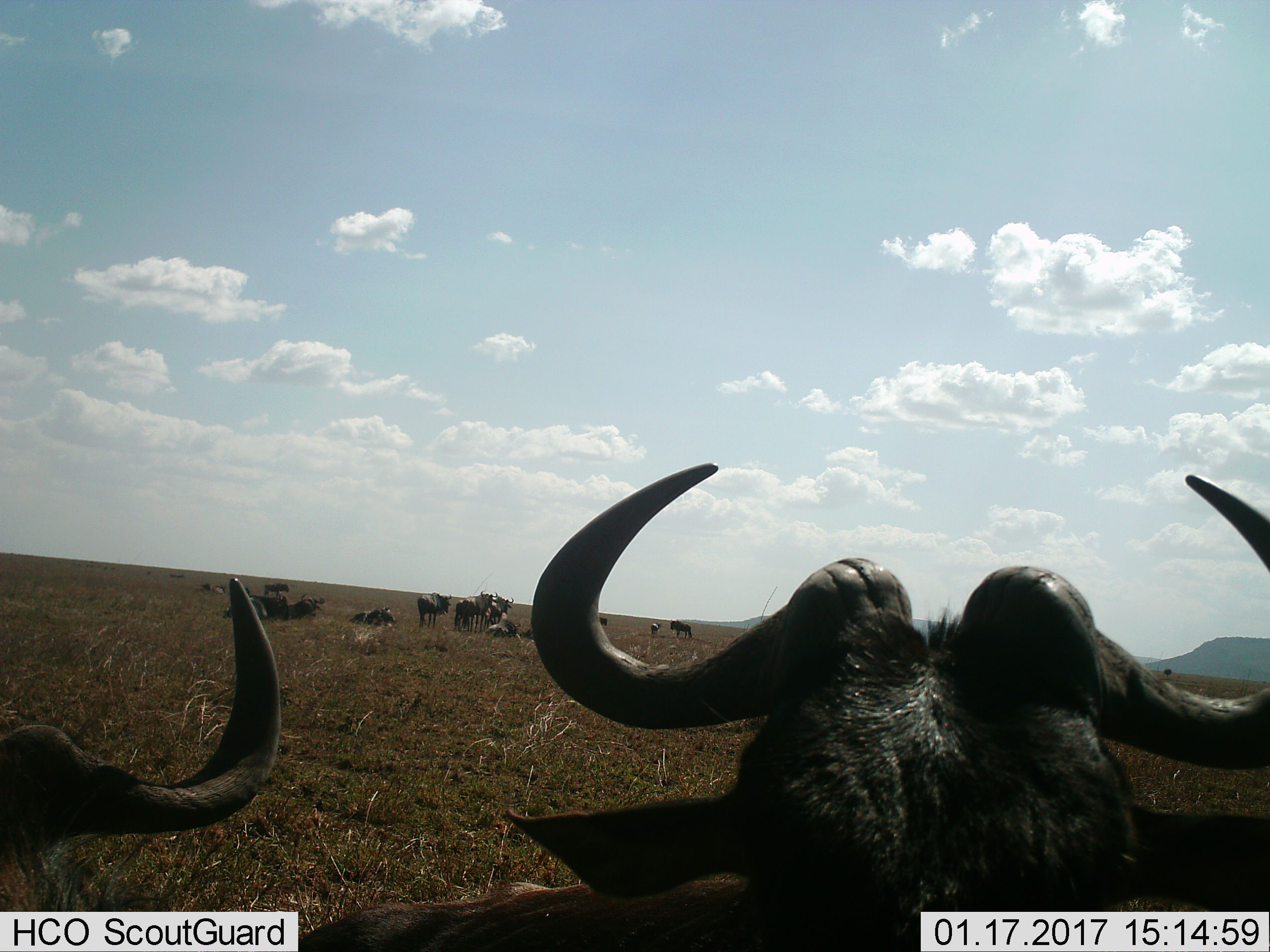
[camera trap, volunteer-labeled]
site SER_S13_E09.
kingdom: Animalia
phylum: Chordata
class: Mammalia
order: Artiodactyla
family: Bovidae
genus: Connochaetes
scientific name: Connochaetes taurinus taurinus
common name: blue wildebeest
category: wildebeestblue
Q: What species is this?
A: Wildebeestblue (blue wildebeest) (Connochaetes taurinus taurinus).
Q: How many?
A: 11-50.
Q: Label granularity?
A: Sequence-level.